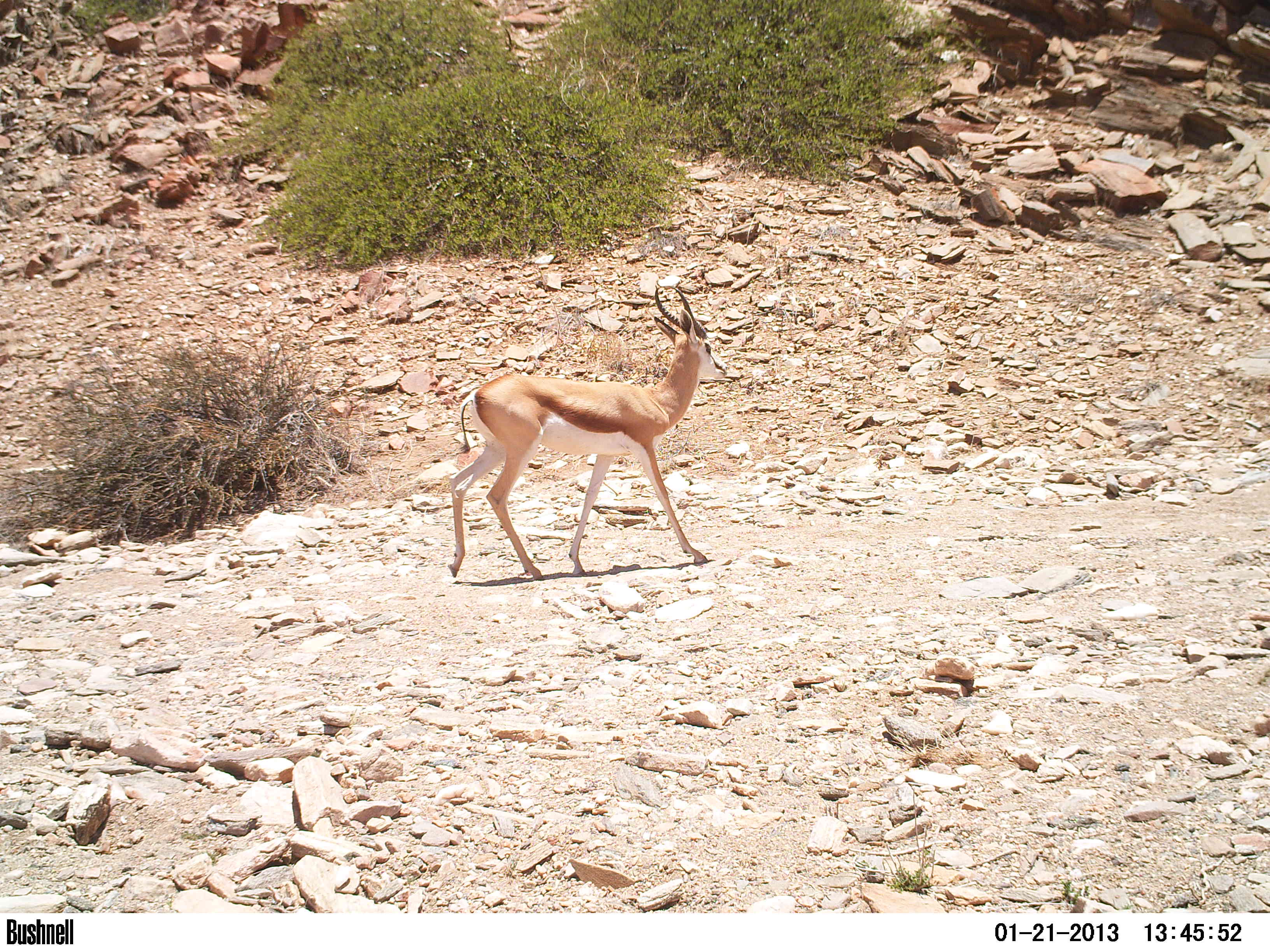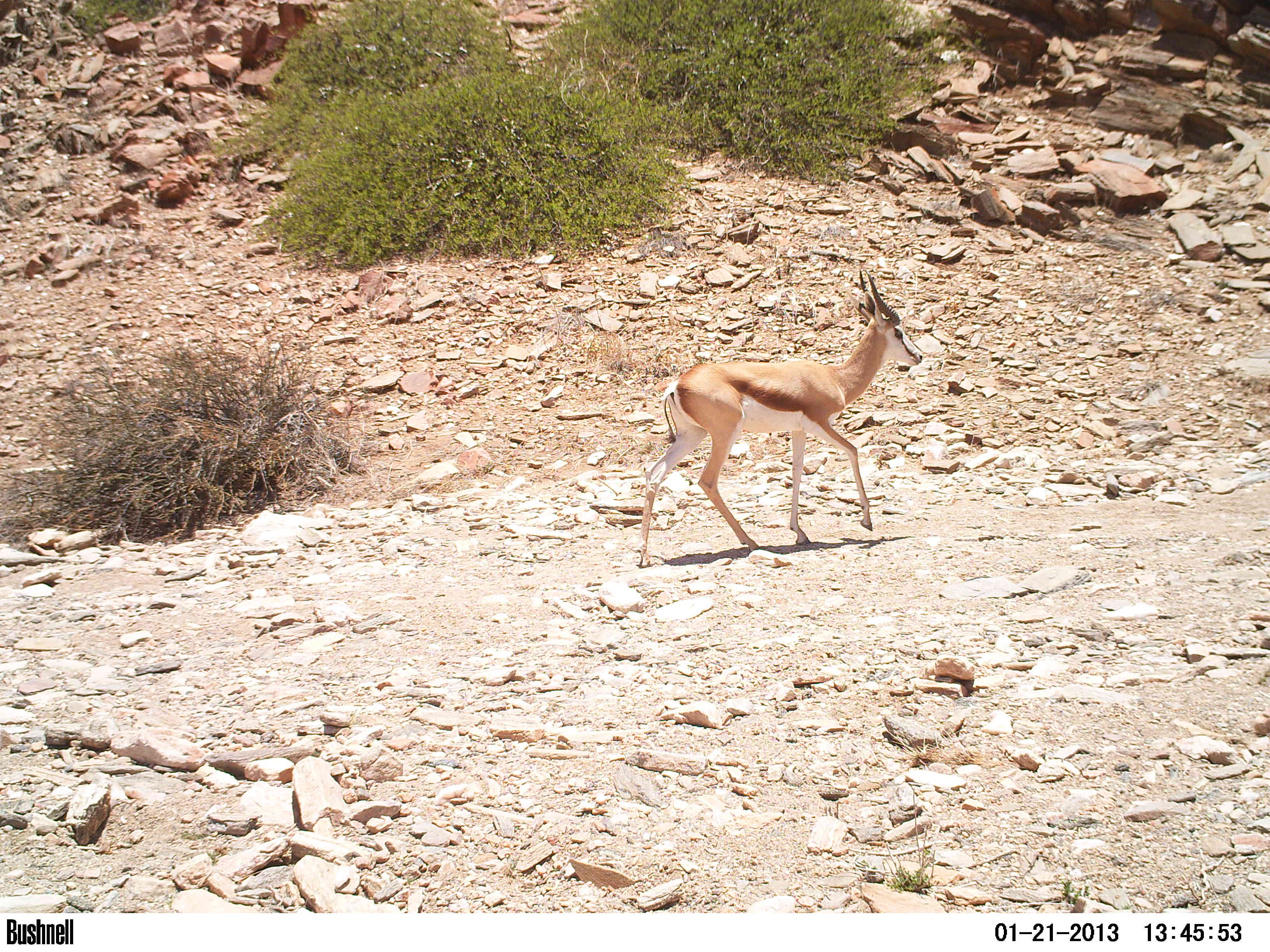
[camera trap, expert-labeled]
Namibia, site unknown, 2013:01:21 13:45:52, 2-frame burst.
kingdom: Animalia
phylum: Chordata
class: Mammalia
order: Artiodactyla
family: Bovidae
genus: Antidorcas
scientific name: Antidorcas marsupialis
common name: springbok